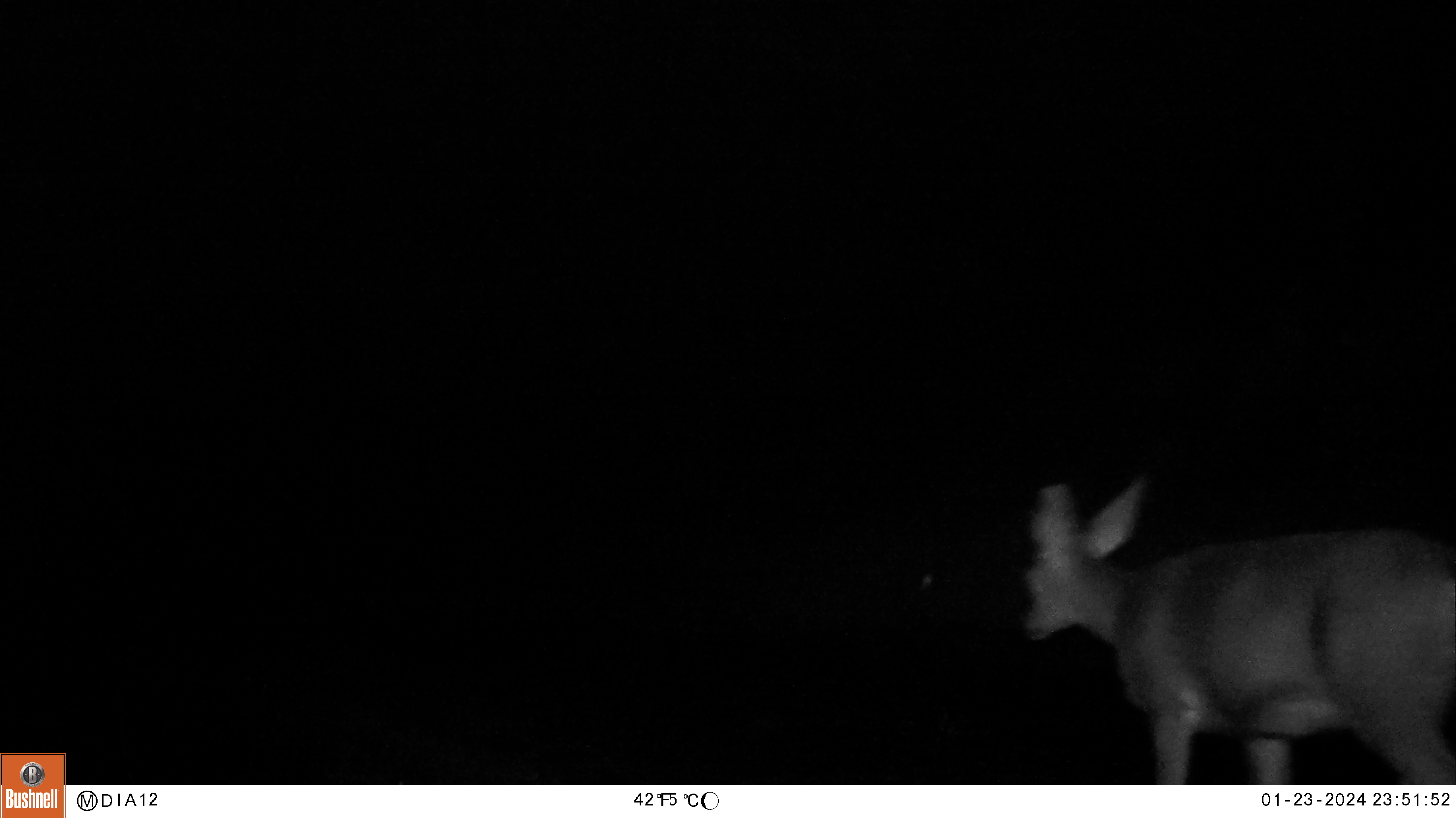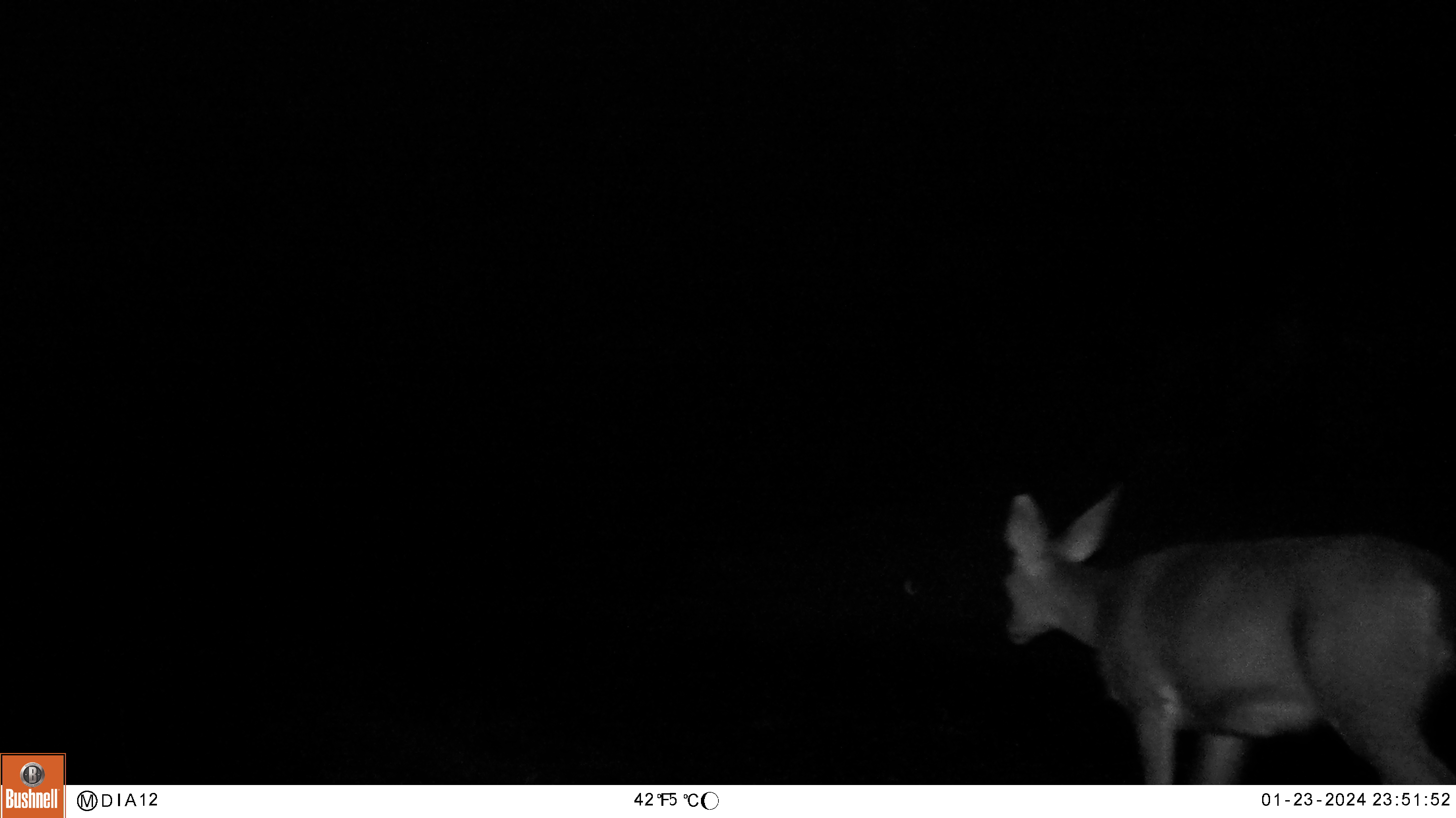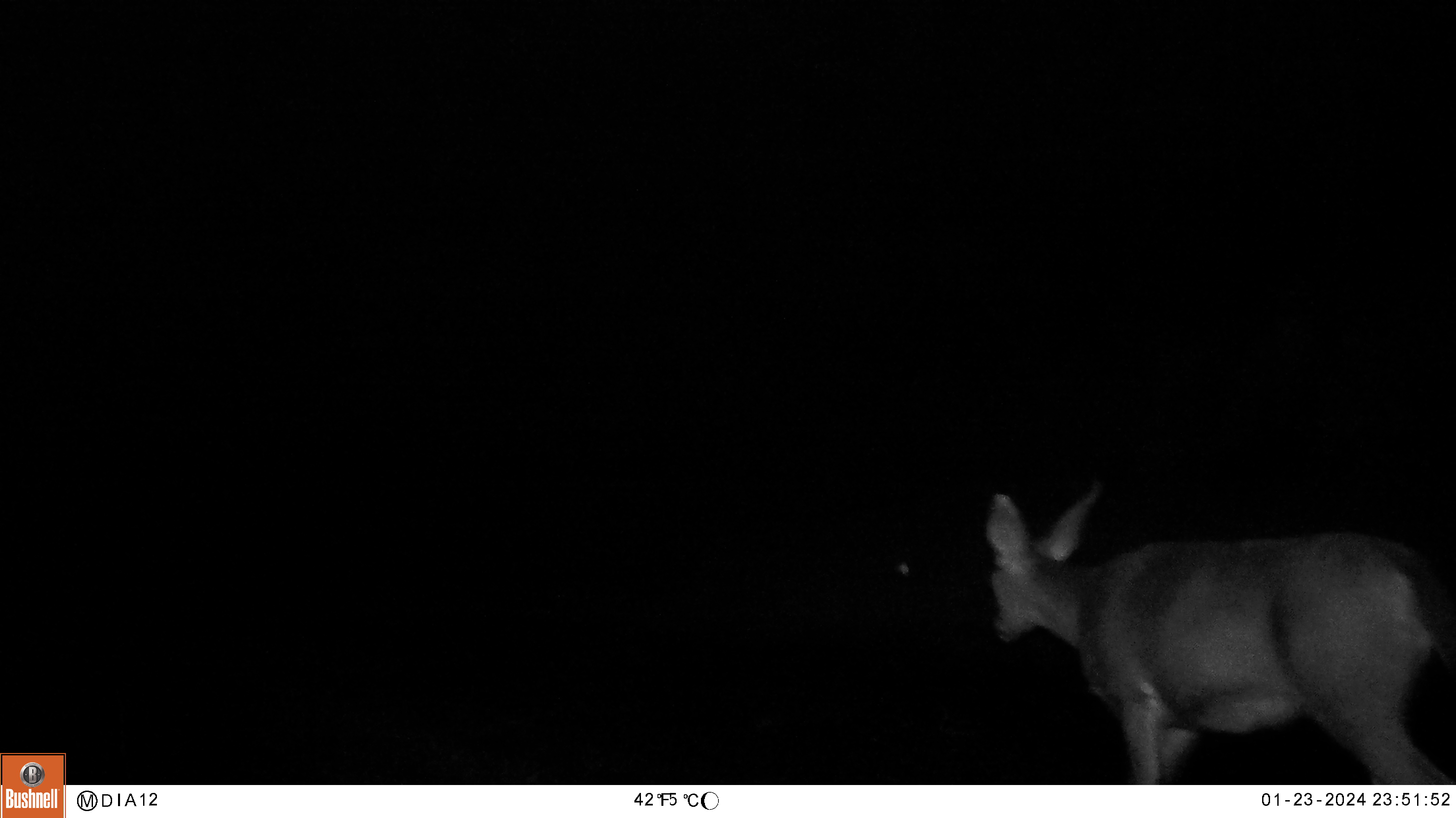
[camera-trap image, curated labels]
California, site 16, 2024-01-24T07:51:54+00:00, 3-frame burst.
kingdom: Animalia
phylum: Chordata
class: Mammalia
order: Artiodactyla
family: Cervidae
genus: Odocoileus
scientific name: Odocoileus hemionus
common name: mule deer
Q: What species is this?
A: Mule deer (Odocoileus hemionus).